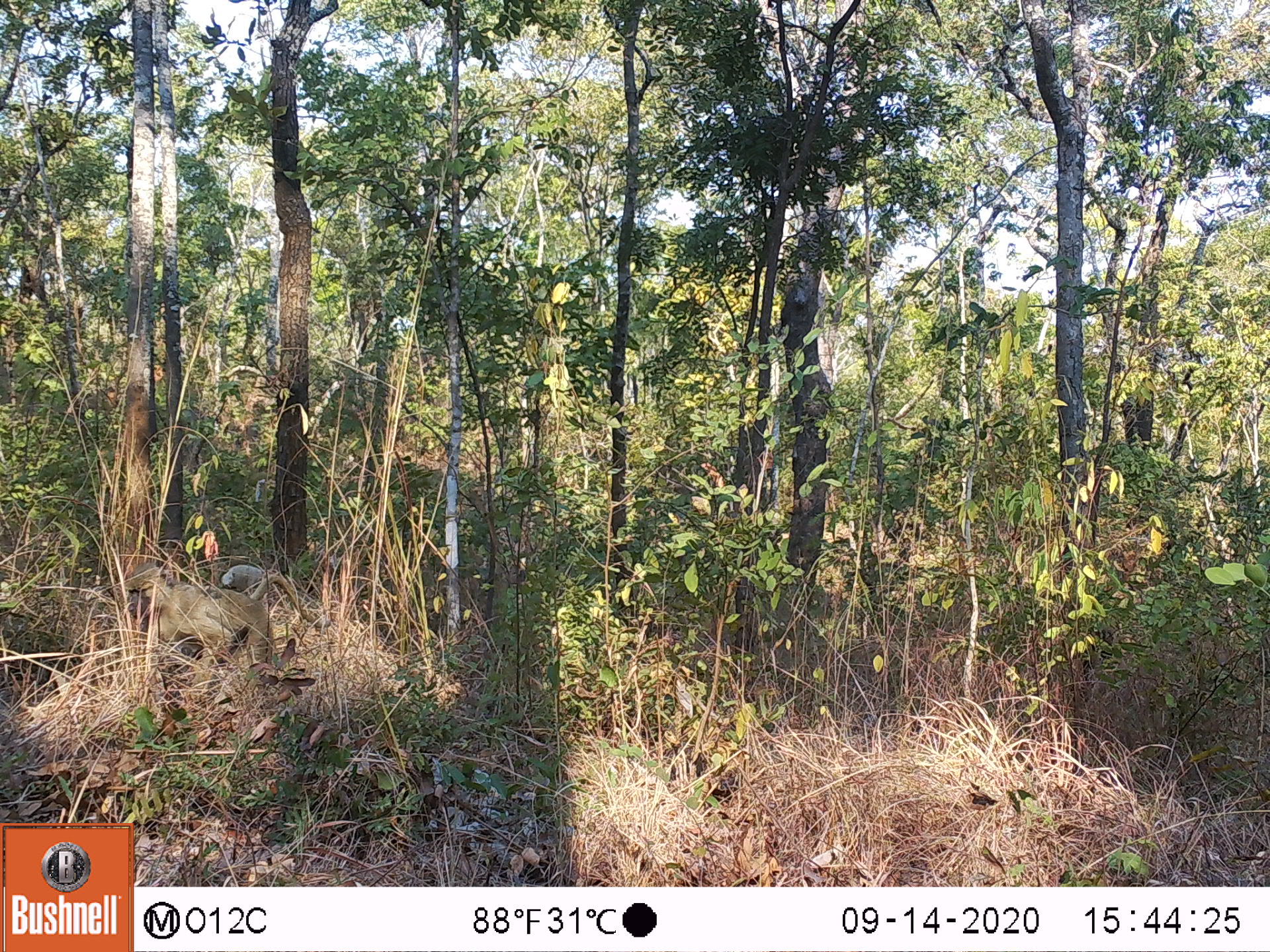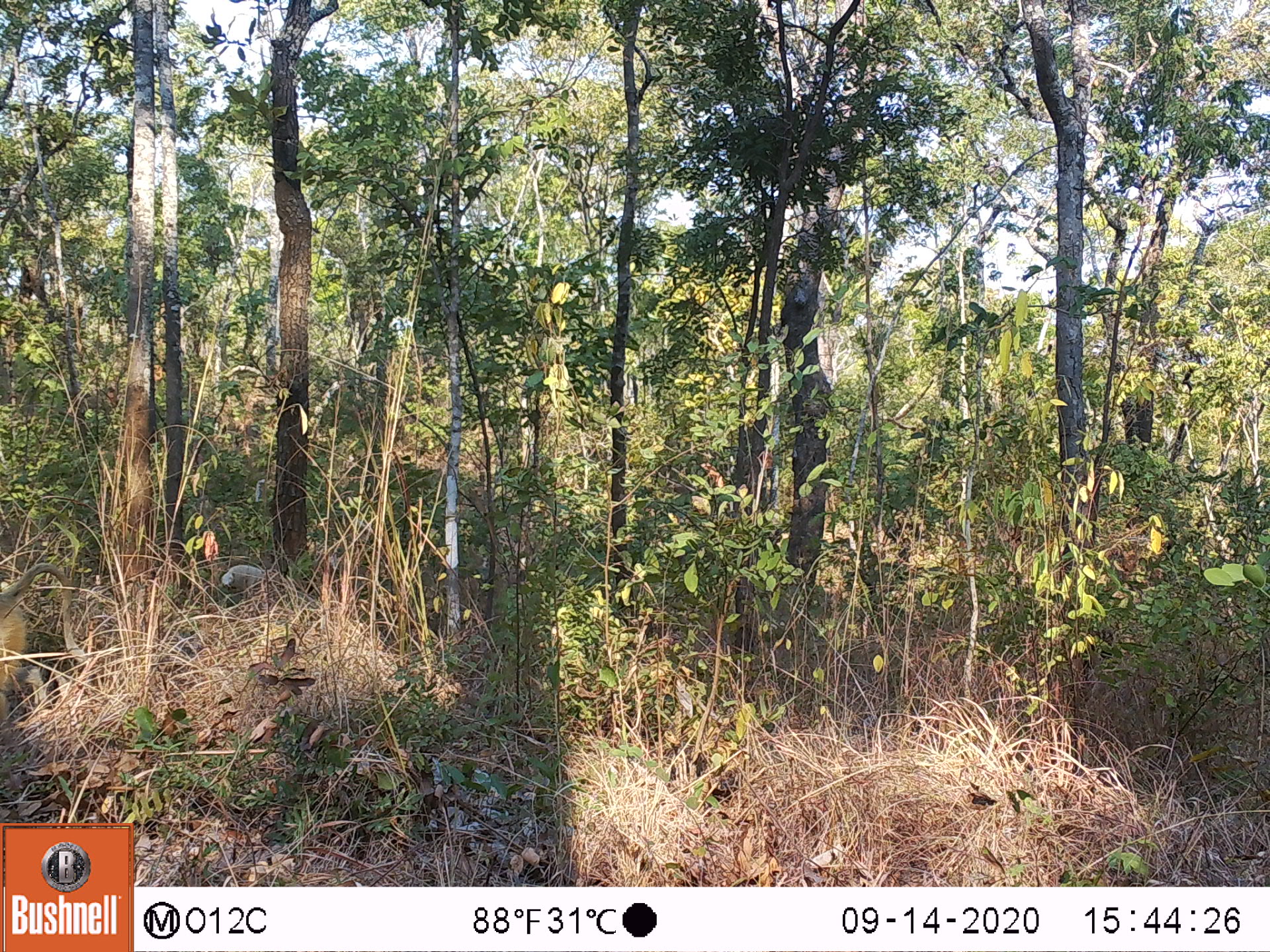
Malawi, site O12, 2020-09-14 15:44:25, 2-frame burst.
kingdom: Animalia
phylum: Chordata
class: Mammalia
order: Primates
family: Cercopithecidae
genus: Papio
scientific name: Papio cynocephalus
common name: yellow baboon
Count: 1.